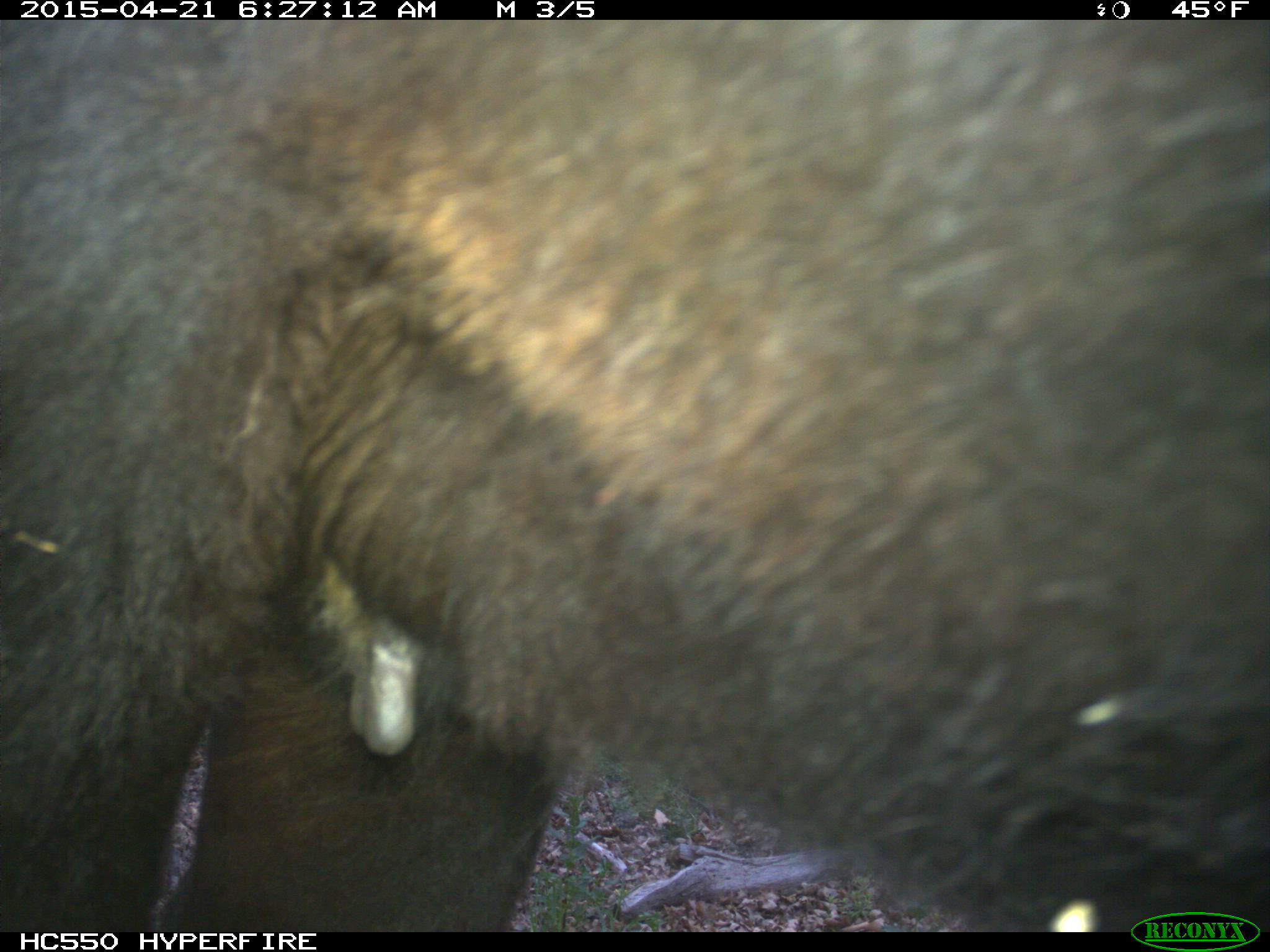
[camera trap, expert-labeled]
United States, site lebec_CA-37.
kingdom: Animalia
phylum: Chordata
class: Mammalia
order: Artiodactyla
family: Bovidae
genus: Bos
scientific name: Bos taurus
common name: domestic cow